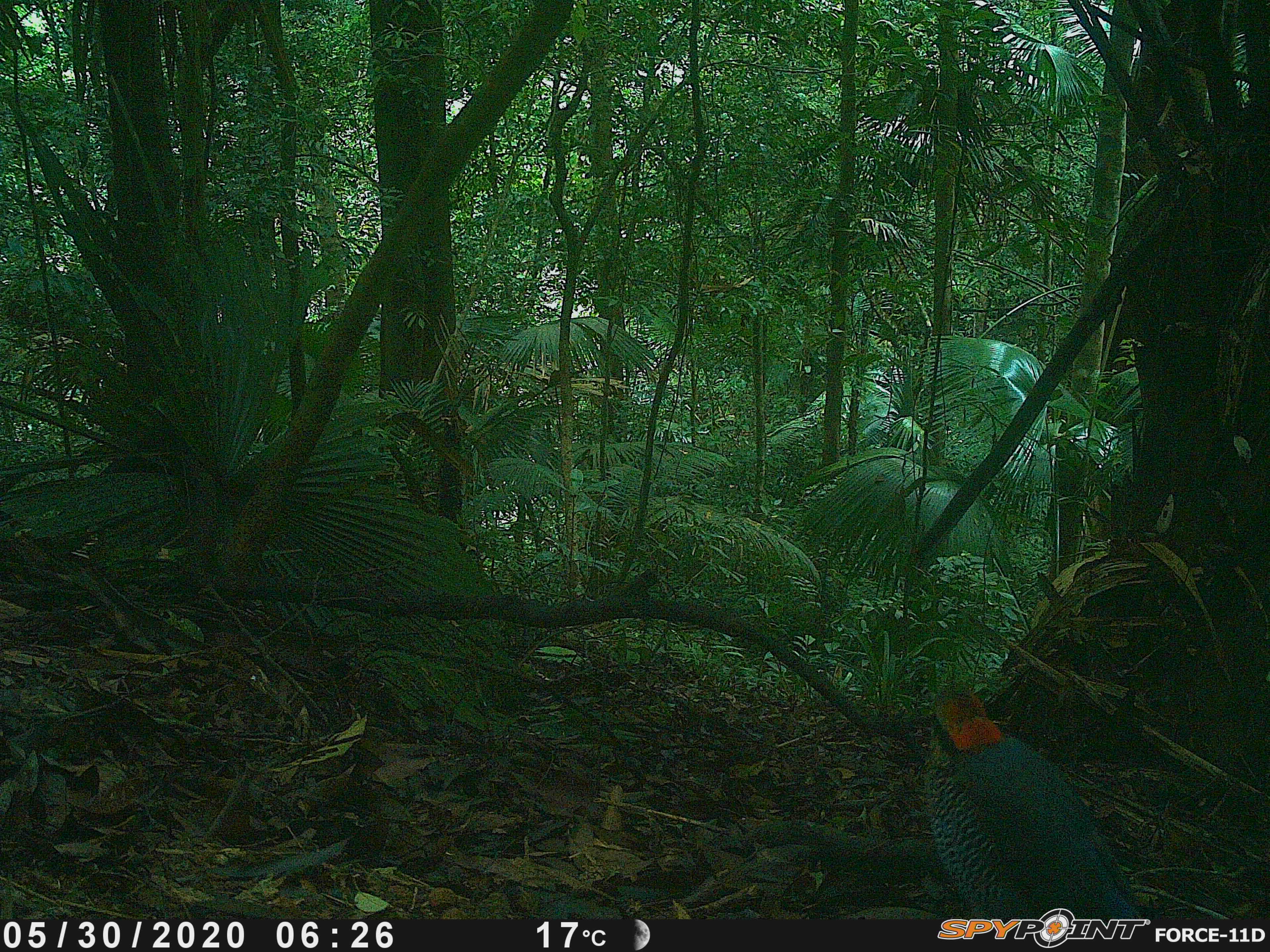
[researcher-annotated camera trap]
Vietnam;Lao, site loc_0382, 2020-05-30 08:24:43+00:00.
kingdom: Animalia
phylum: Chordata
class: Aves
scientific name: Aves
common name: bird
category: unidentified bird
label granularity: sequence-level